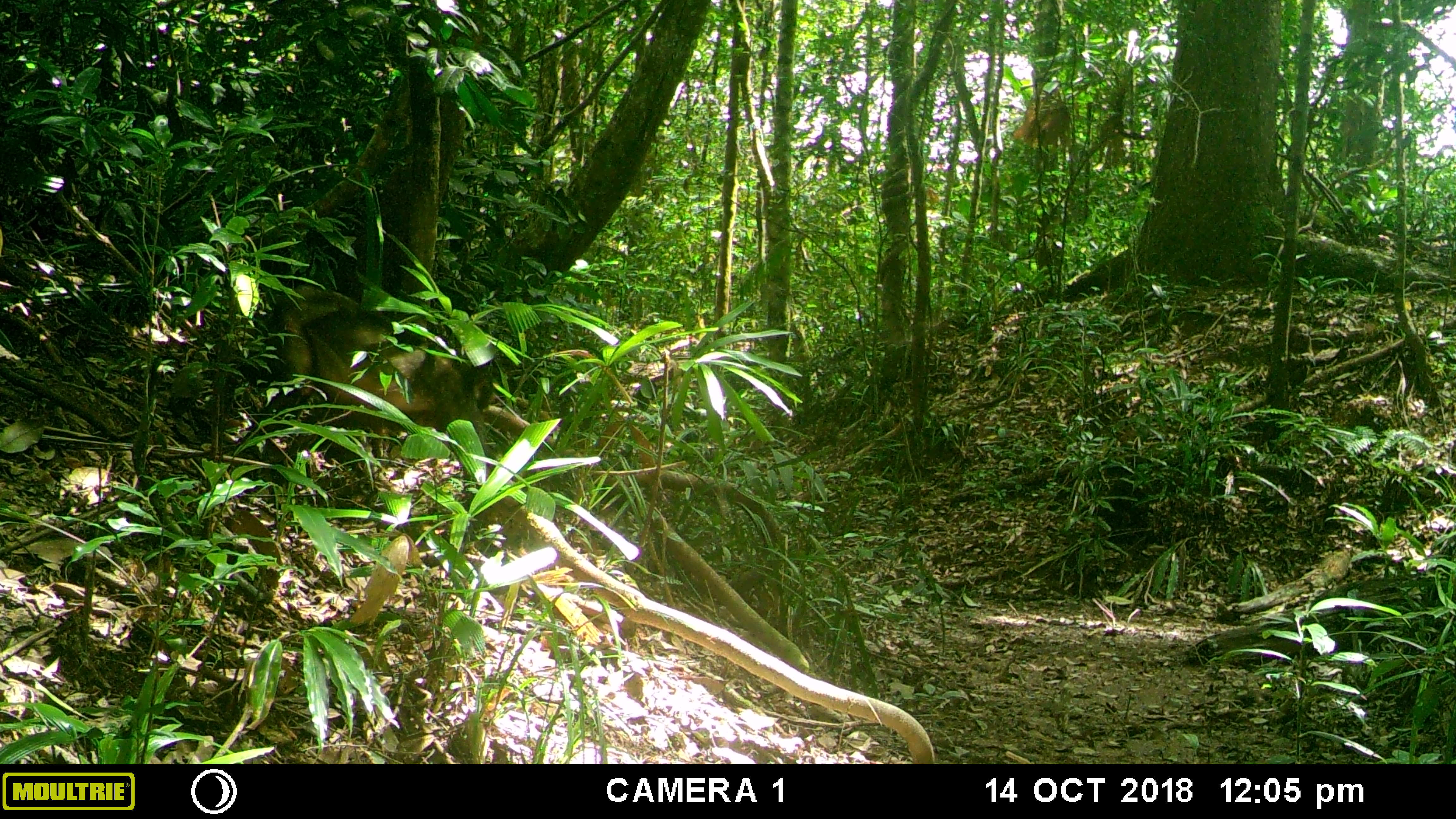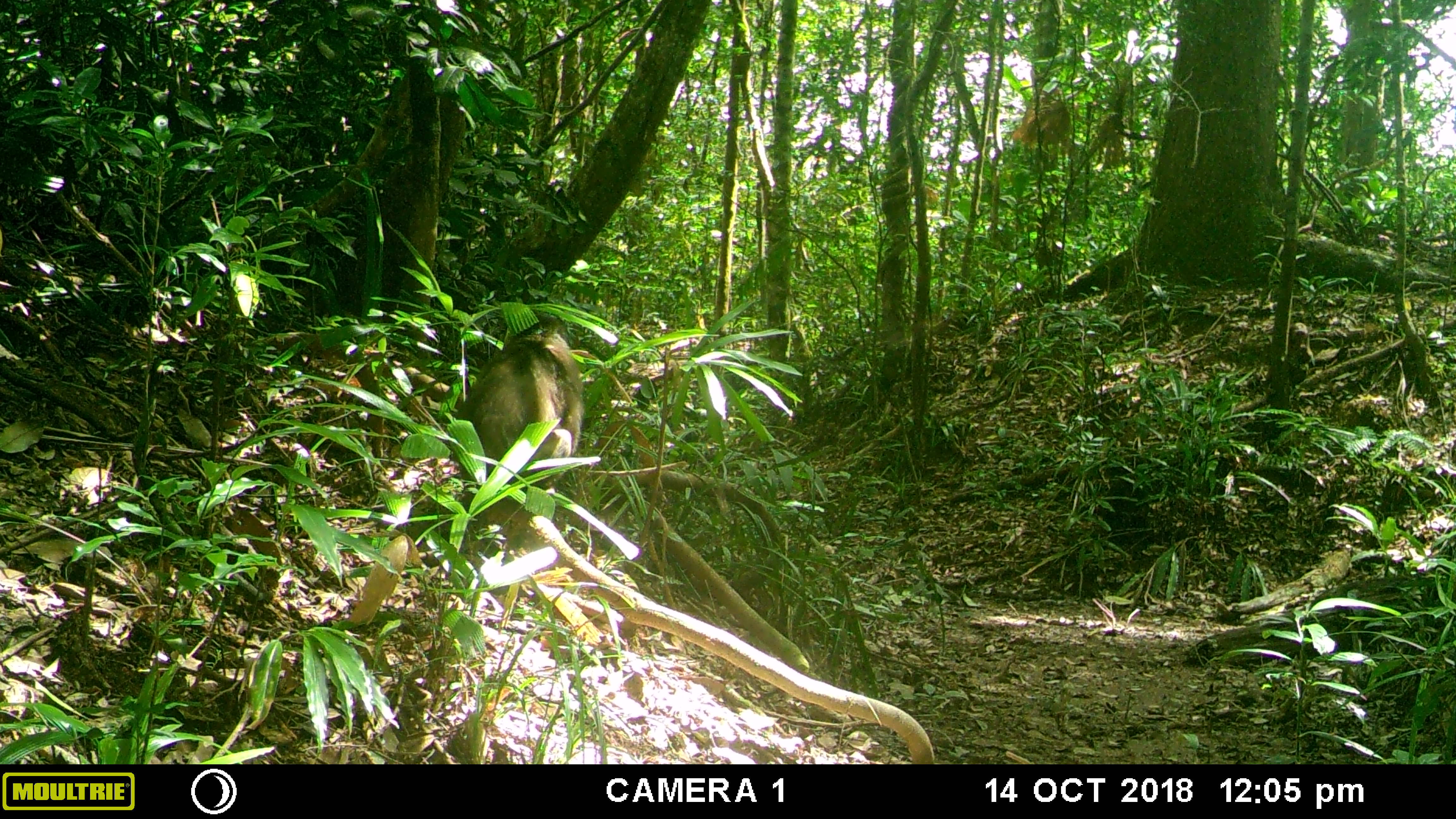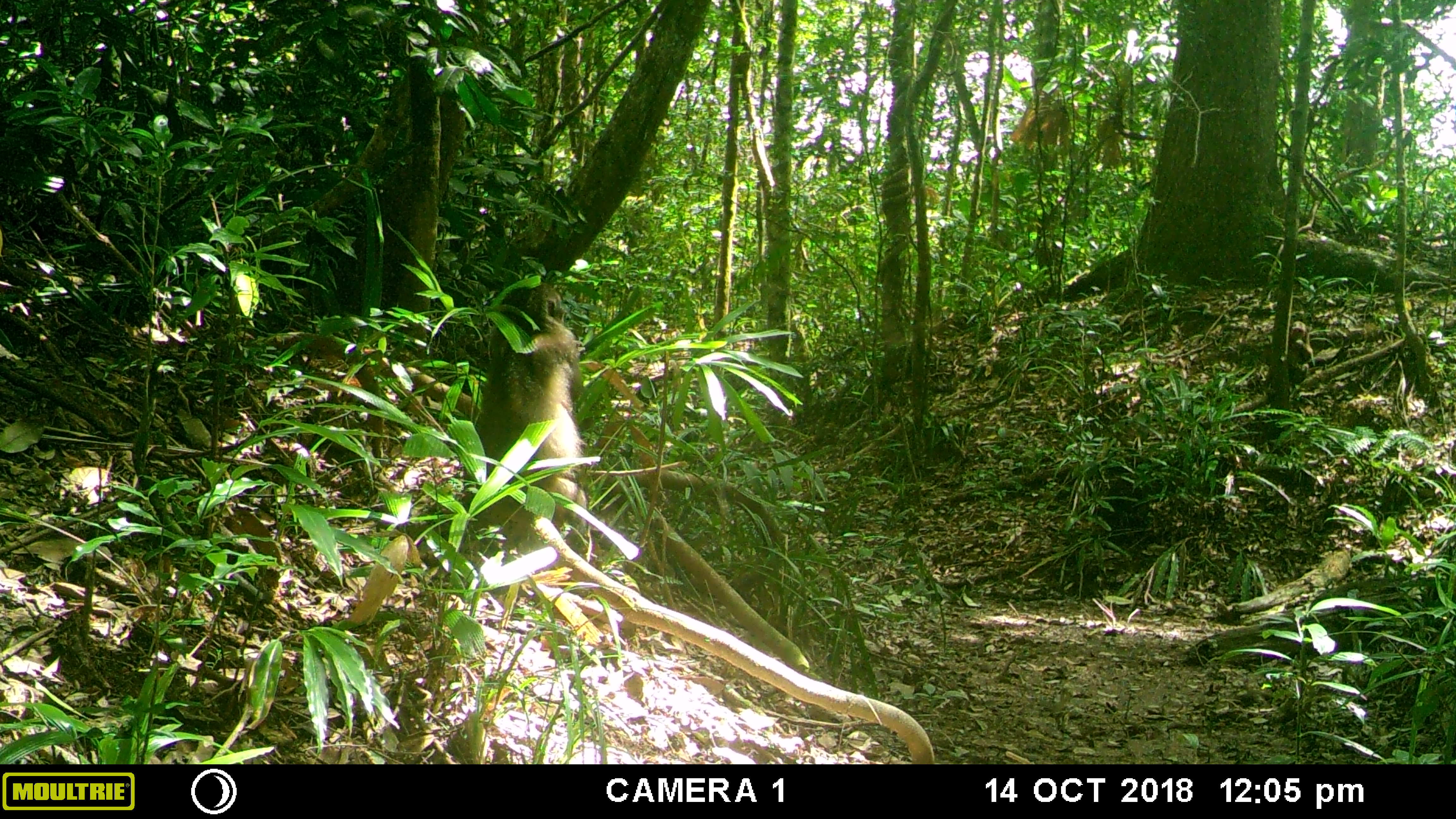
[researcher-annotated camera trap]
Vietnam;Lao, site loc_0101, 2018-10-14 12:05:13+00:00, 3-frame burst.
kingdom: Animalia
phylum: Chordata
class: Mammalia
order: Primates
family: Cercopithecidae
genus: Macaca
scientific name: Macaca arctoides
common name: stump-tailed macaque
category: stump tailed macaque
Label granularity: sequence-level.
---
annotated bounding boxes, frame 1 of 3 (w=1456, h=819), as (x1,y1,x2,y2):
stump tailed macaque: (269,285,498,466)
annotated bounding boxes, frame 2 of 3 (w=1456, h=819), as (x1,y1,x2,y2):
stump tailed macaque: (455,314,583,495)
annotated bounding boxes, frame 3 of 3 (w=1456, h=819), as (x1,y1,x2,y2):
stump tailed macaque: (463,279,591,583)